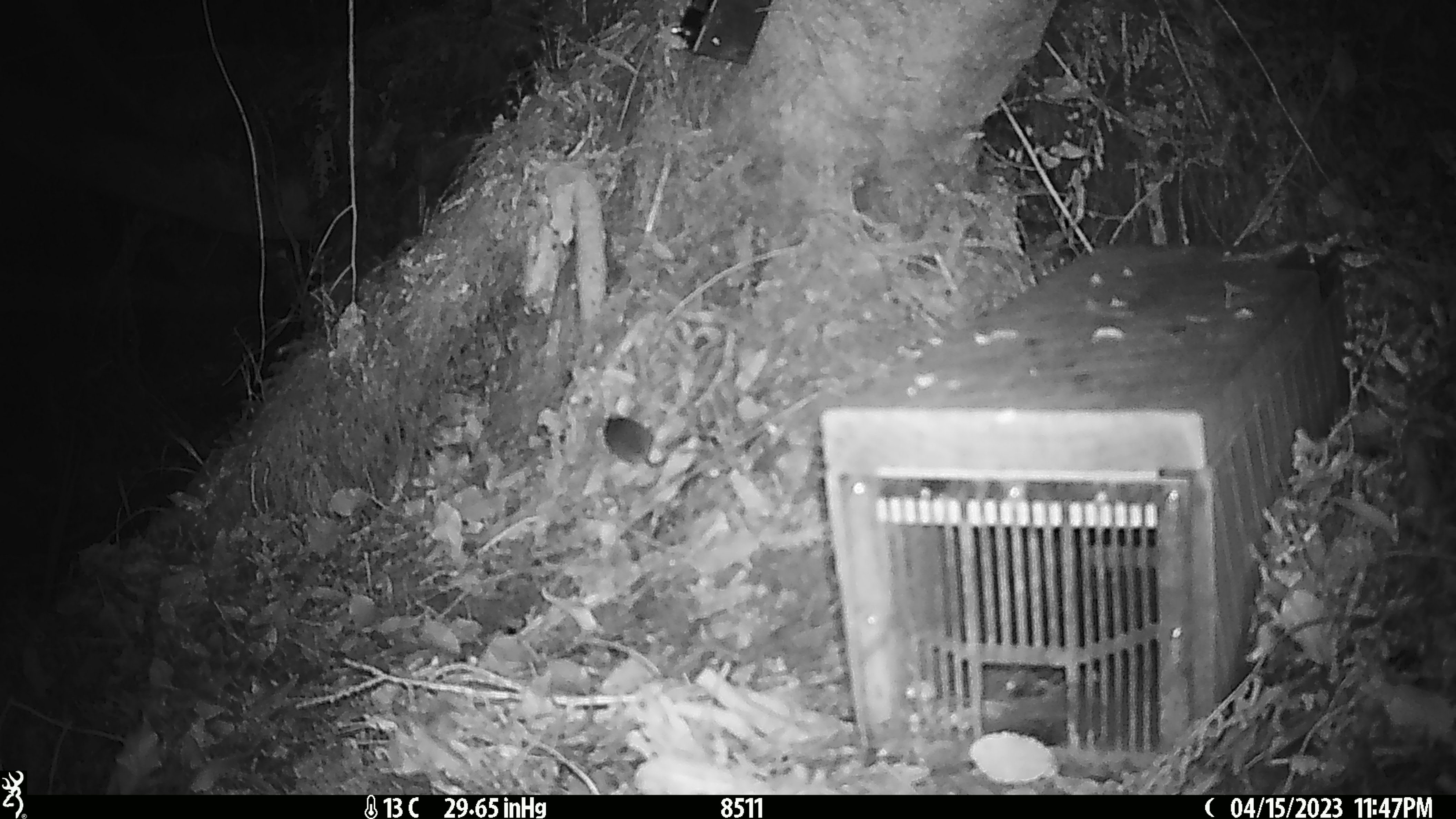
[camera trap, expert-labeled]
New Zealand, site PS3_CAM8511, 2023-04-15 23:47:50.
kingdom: Animalia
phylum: Chordata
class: Mammalia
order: Rodentia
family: Muridae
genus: Mus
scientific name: Mus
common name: mouse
Mouse (Mus).